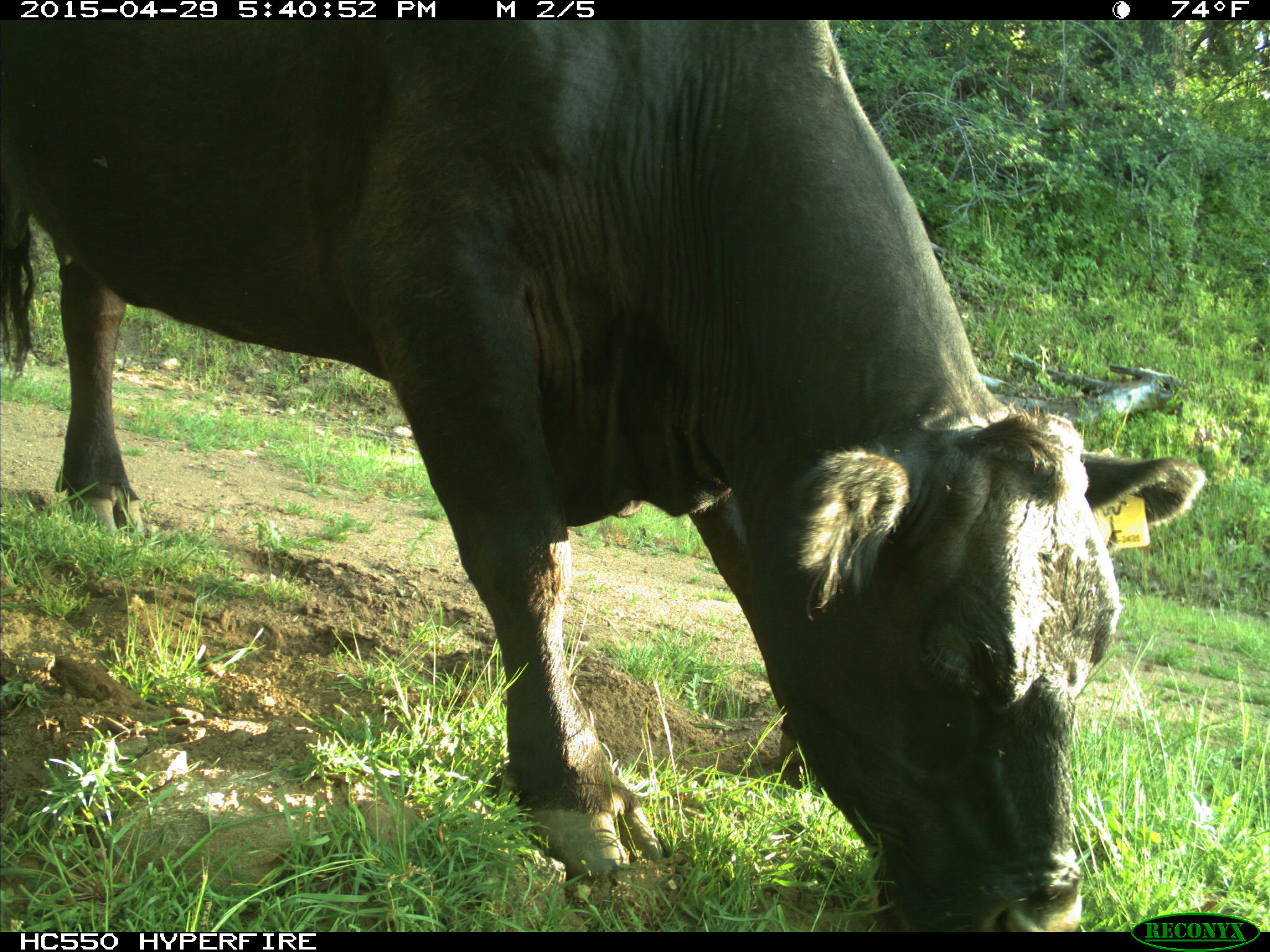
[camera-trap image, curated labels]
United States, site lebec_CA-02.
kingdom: Animalia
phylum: Chordata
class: Mammalia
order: Artiodactyla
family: Bovidae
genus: Bos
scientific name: Bos taurus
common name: domestic cow